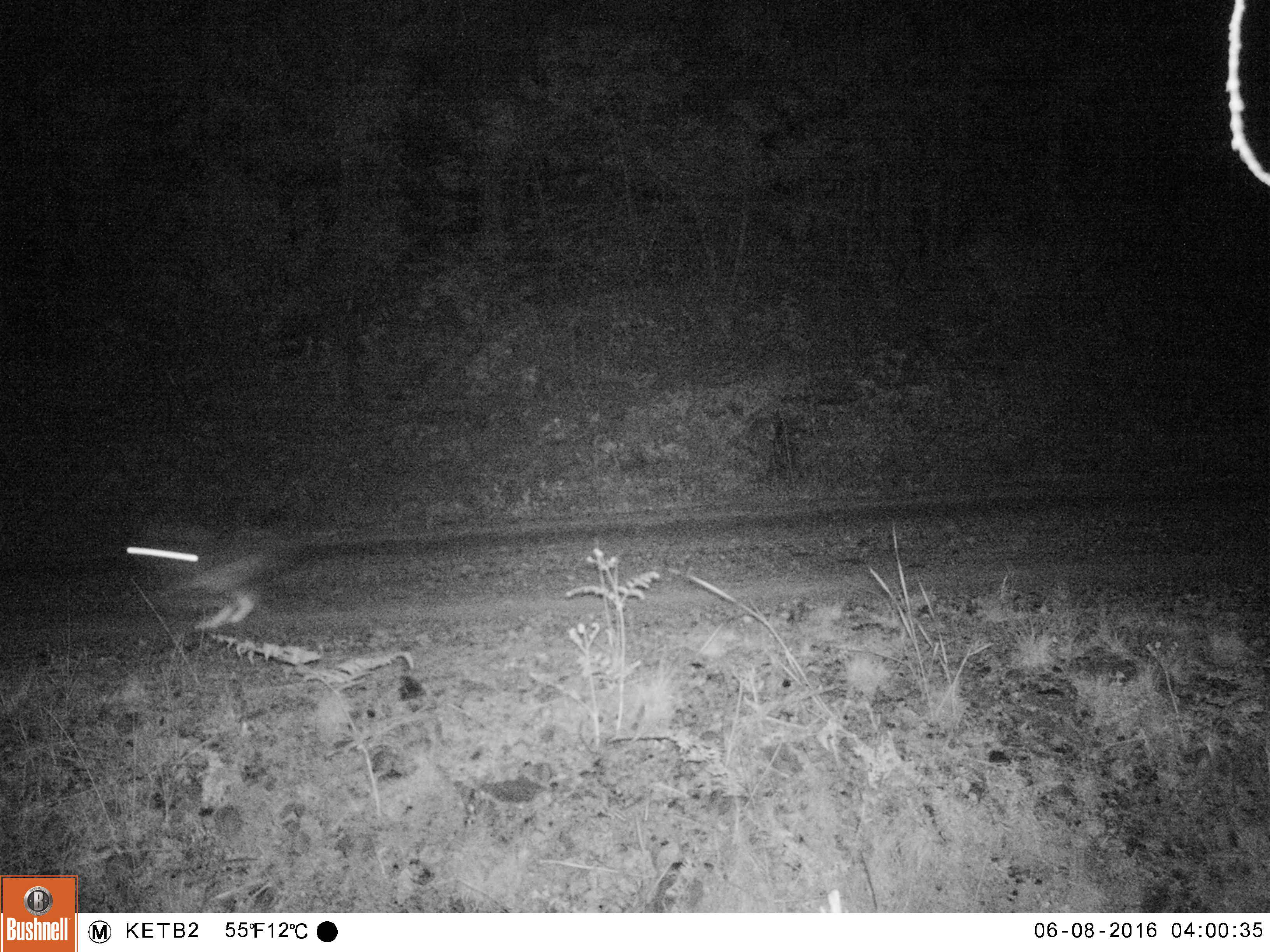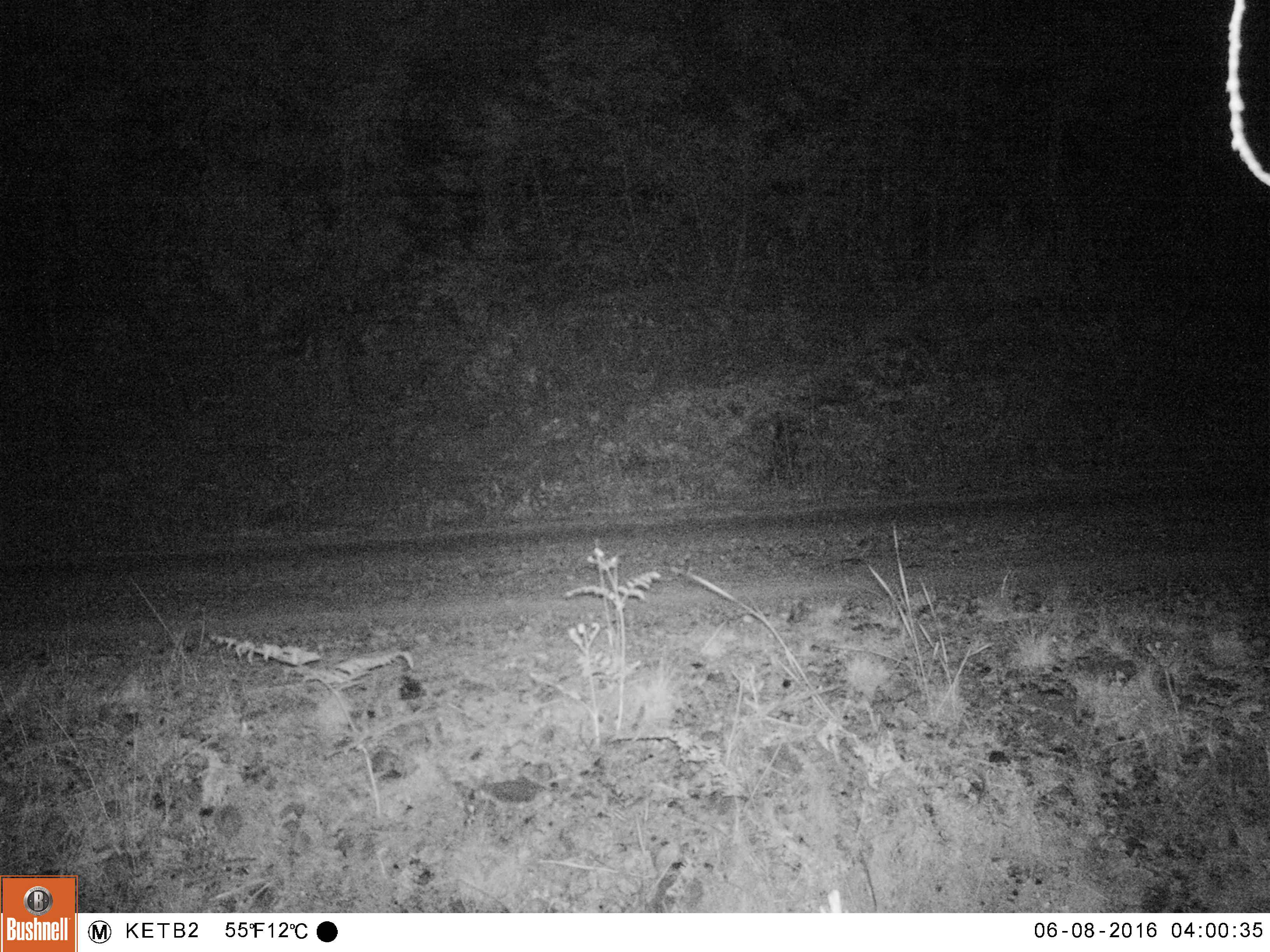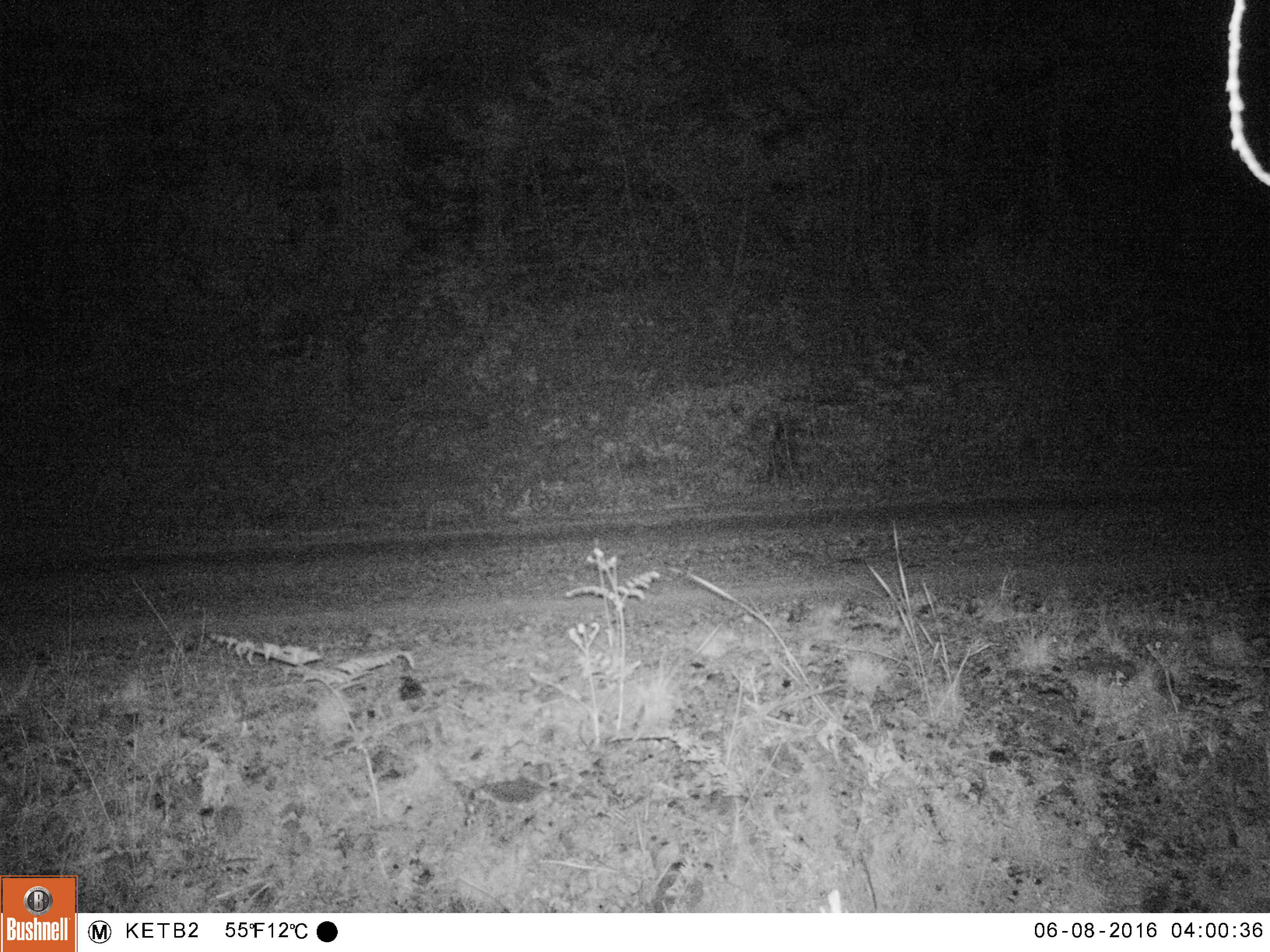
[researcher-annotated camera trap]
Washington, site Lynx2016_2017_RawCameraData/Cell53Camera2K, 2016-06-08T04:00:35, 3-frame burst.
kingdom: Animalia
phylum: Chordata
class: Mammalia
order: Lagomorpha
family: Leporidae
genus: Lepus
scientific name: Lepus americanus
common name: snowshoe hare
Lepus americanus (snowshoe hare). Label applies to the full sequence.